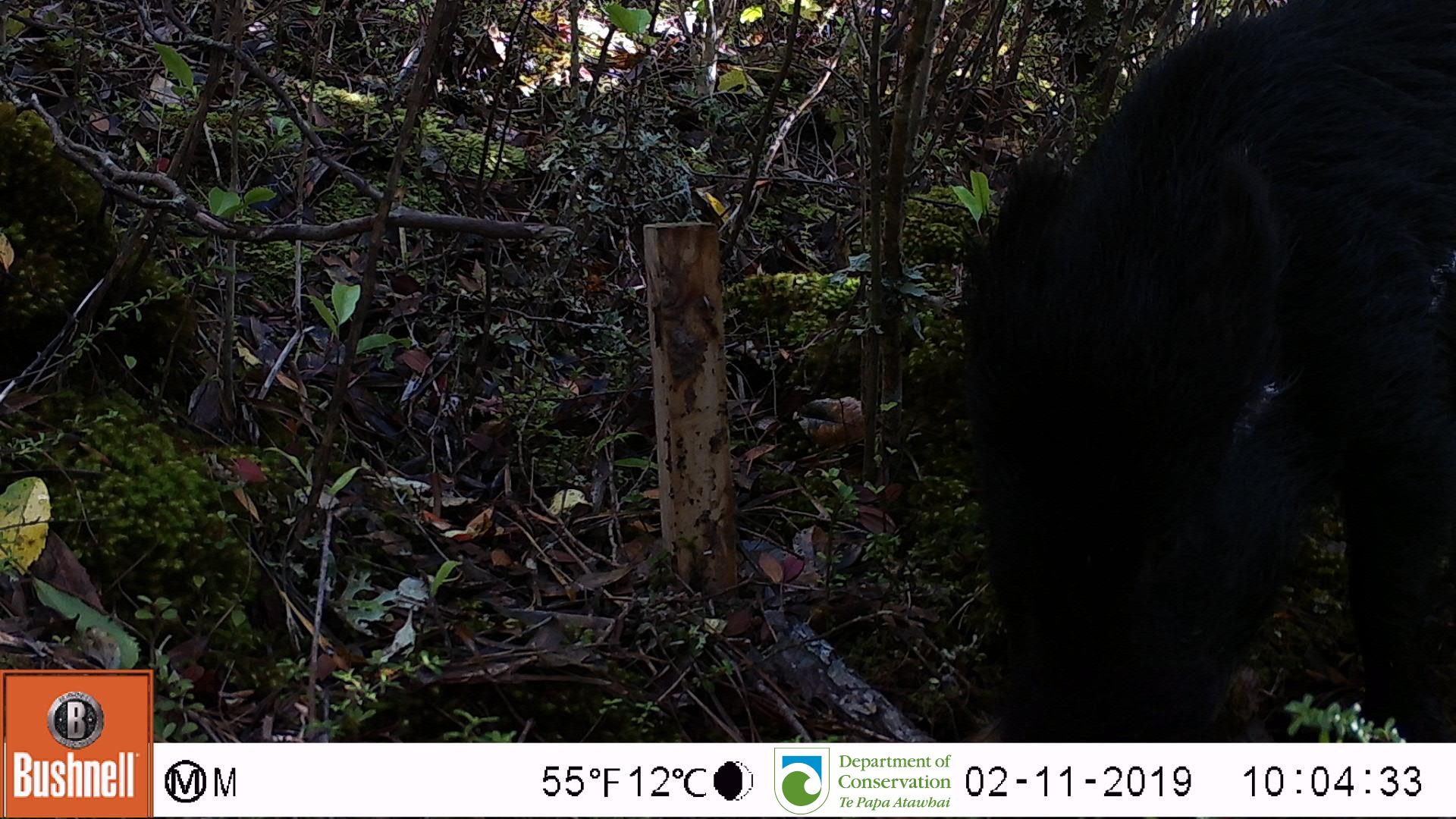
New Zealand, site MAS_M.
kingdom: Animalia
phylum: Chordata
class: Mammalia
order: Artiodactyla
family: Suidae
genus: Sus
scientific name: Sus scrofa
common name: pig